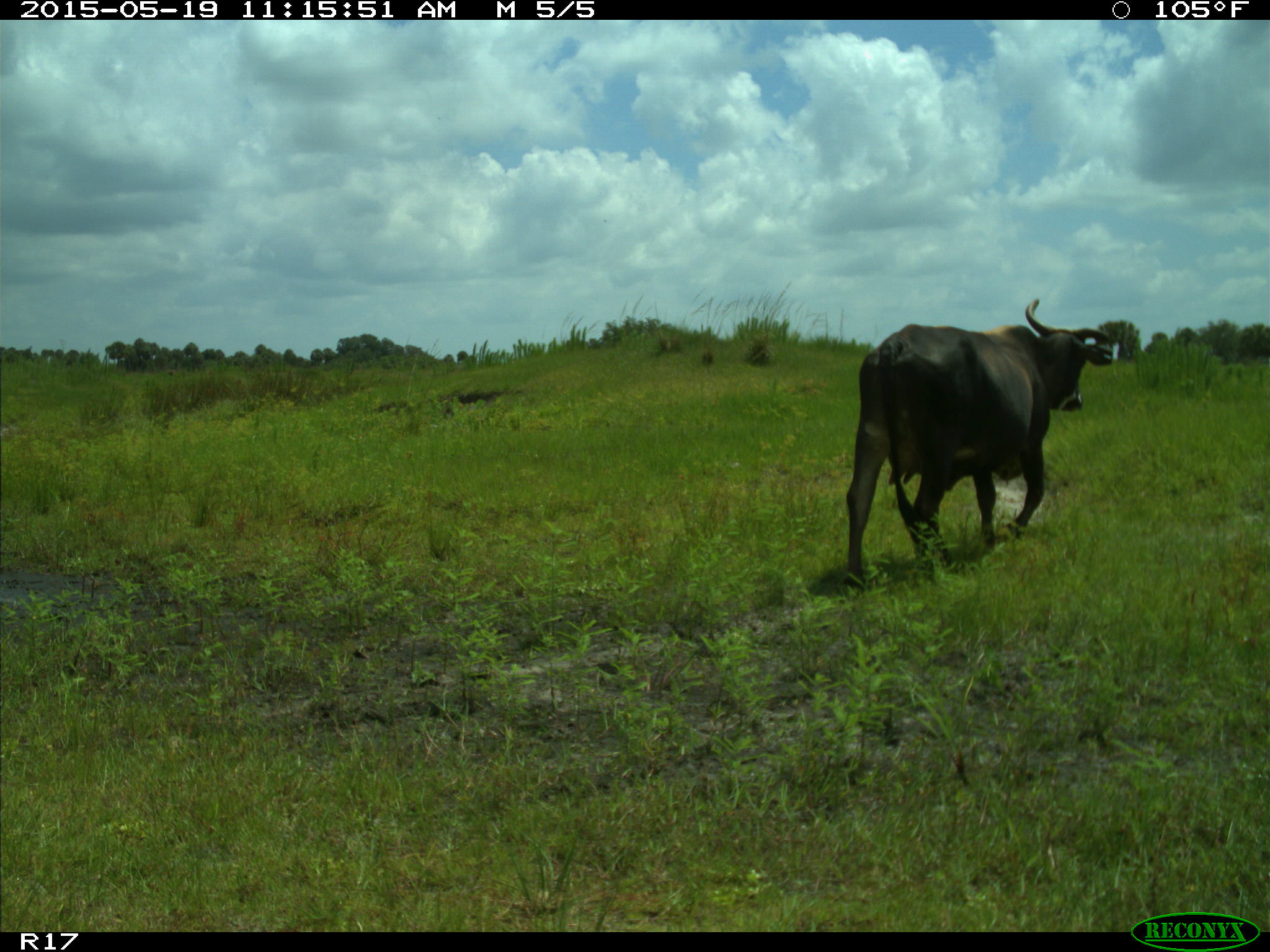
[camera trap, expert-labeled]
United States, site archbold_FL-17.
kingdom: Animalia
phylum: Chordata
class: Mammalia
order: Artiodactyla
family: Bovidae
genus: Bos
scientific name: Bos taurus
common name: domestic cow